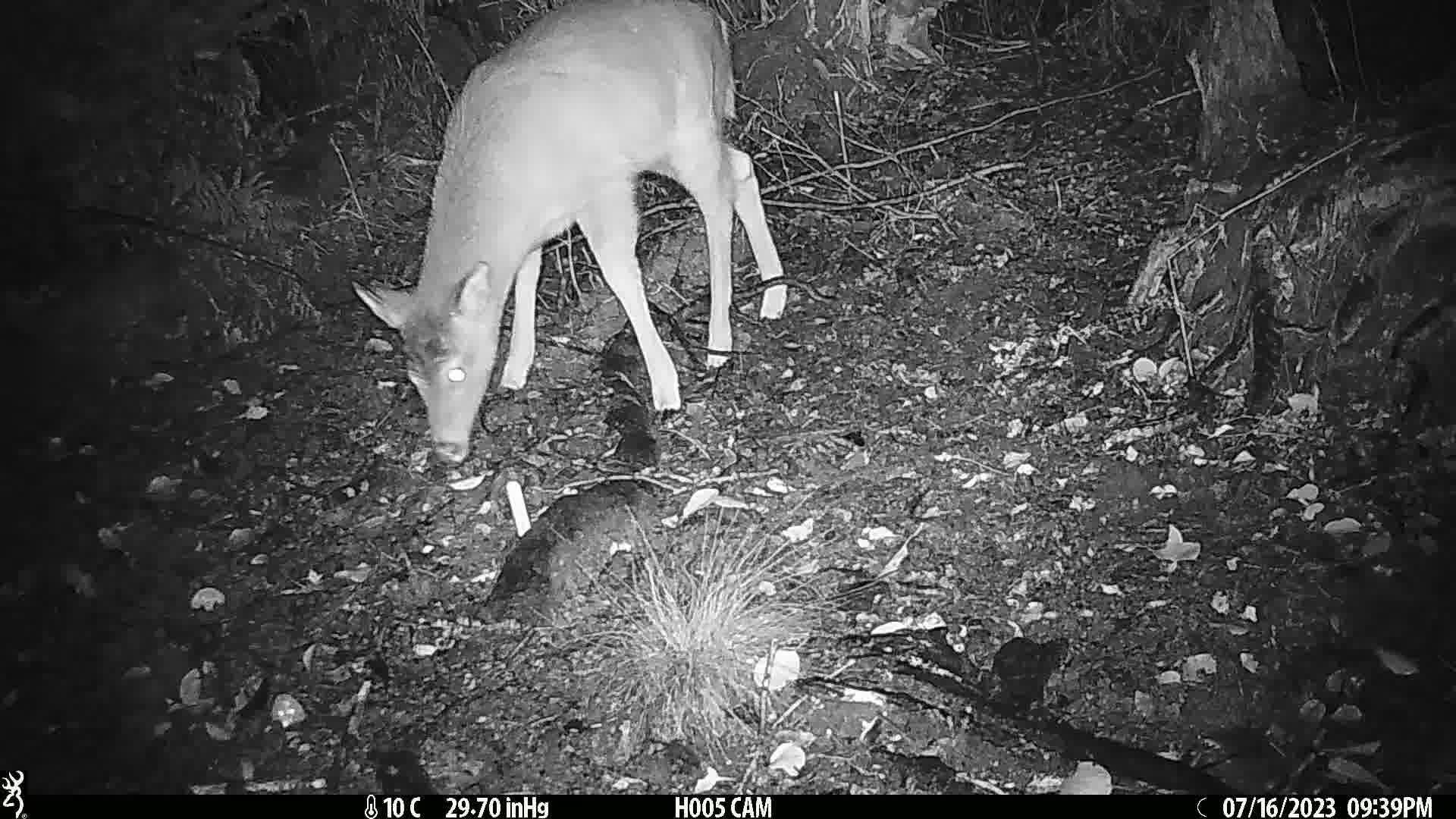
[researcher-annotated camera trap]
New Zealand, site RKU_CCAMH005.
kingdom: Animalia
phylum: Chordata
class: Mammalia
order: Artiodactyla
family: Cervidae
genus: Odocoileus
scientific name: Odocoileus virginianus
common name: white-tailed deer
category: white tailed deer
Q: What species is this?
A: White tailed deer (white-tailed deer) (Odocoileus virginianus).